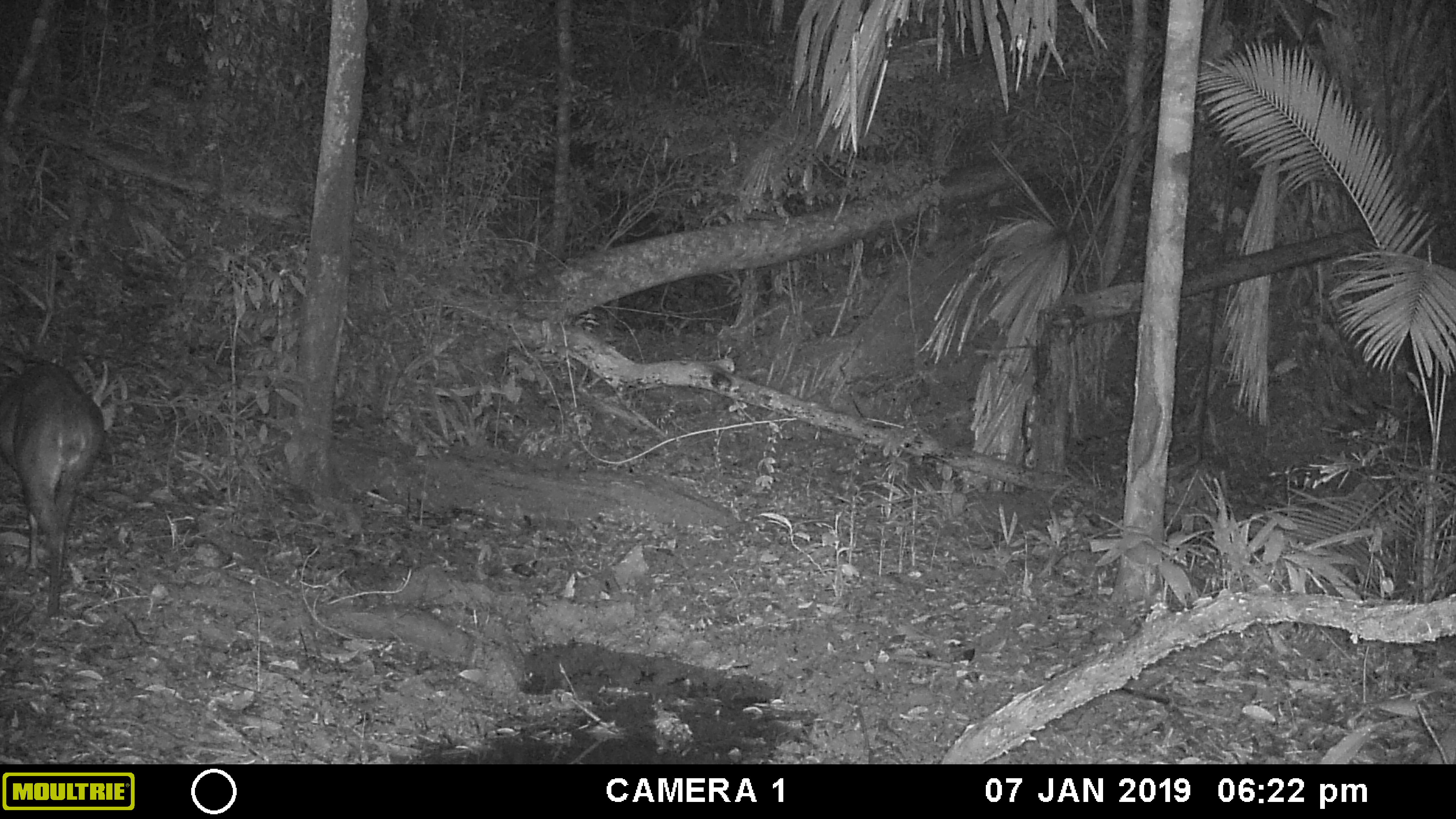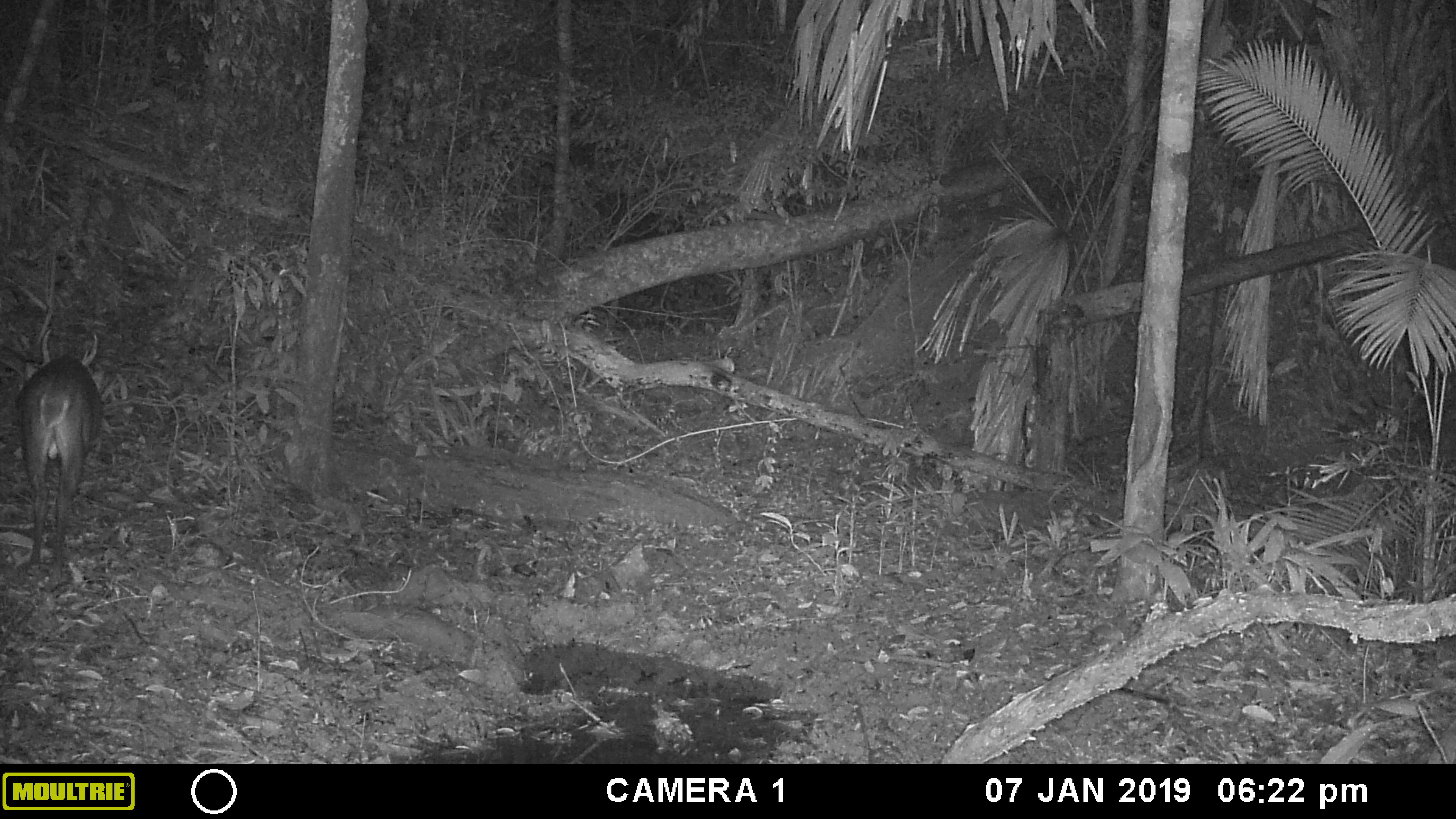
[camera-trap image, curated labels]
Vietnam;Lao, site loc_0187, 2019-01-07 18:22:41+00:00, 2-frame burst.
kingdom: Animalia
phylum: Chordata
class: Mammalia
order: Artiodactyla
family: Cervidae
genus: Muntiacus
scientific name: Muntiacus vuquangensis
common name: large-antlered muntjac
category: large antlered muntjac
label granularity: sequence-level